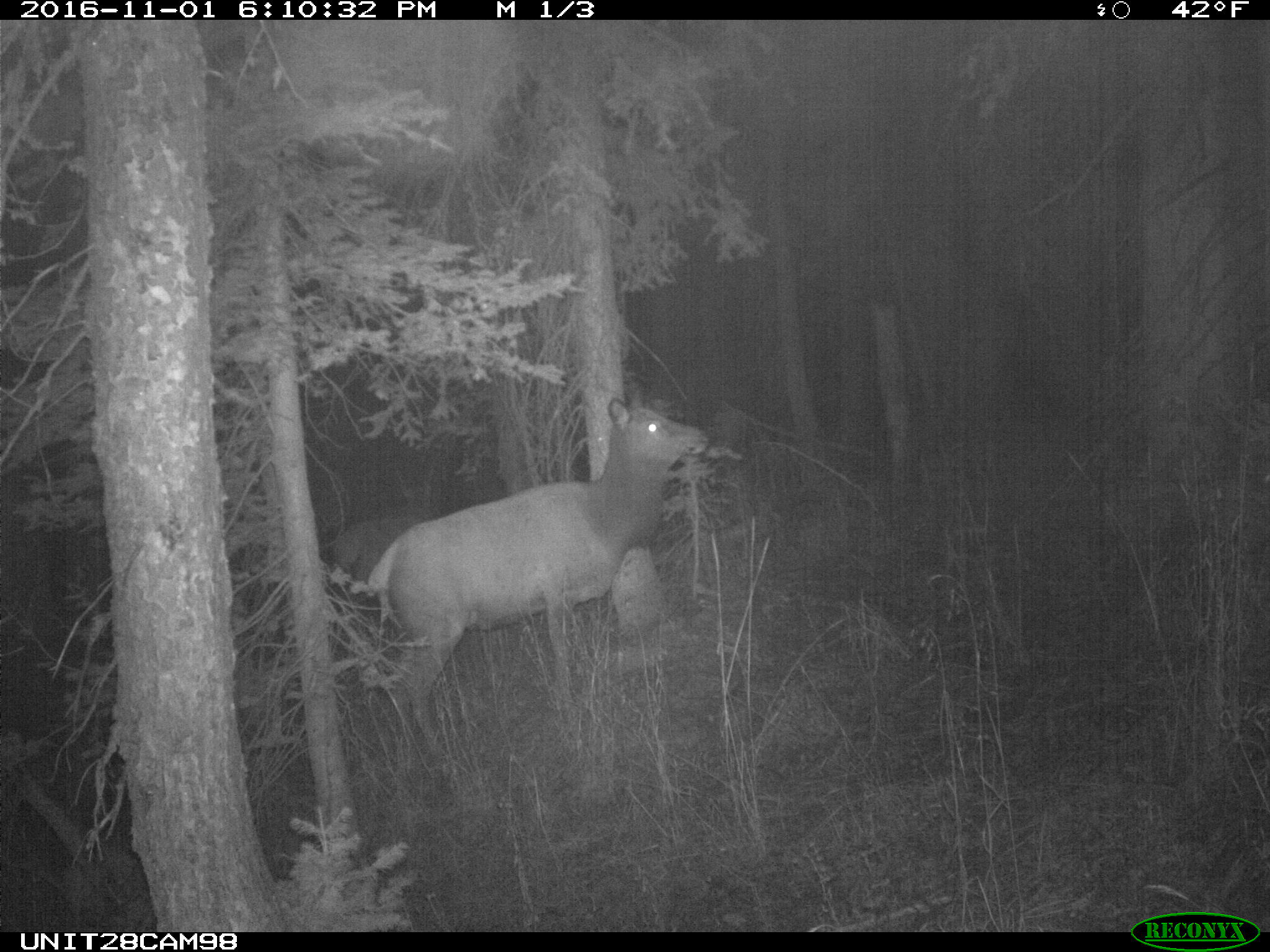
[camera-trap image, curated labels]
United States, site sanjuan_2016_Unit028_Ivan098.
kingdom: Animalia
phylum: Chordata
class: Mammalia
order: Artiodactyla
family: Cervidae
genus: Cervus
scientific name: Cervus elaphus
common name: red deer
Cervus elaphus (red deer).